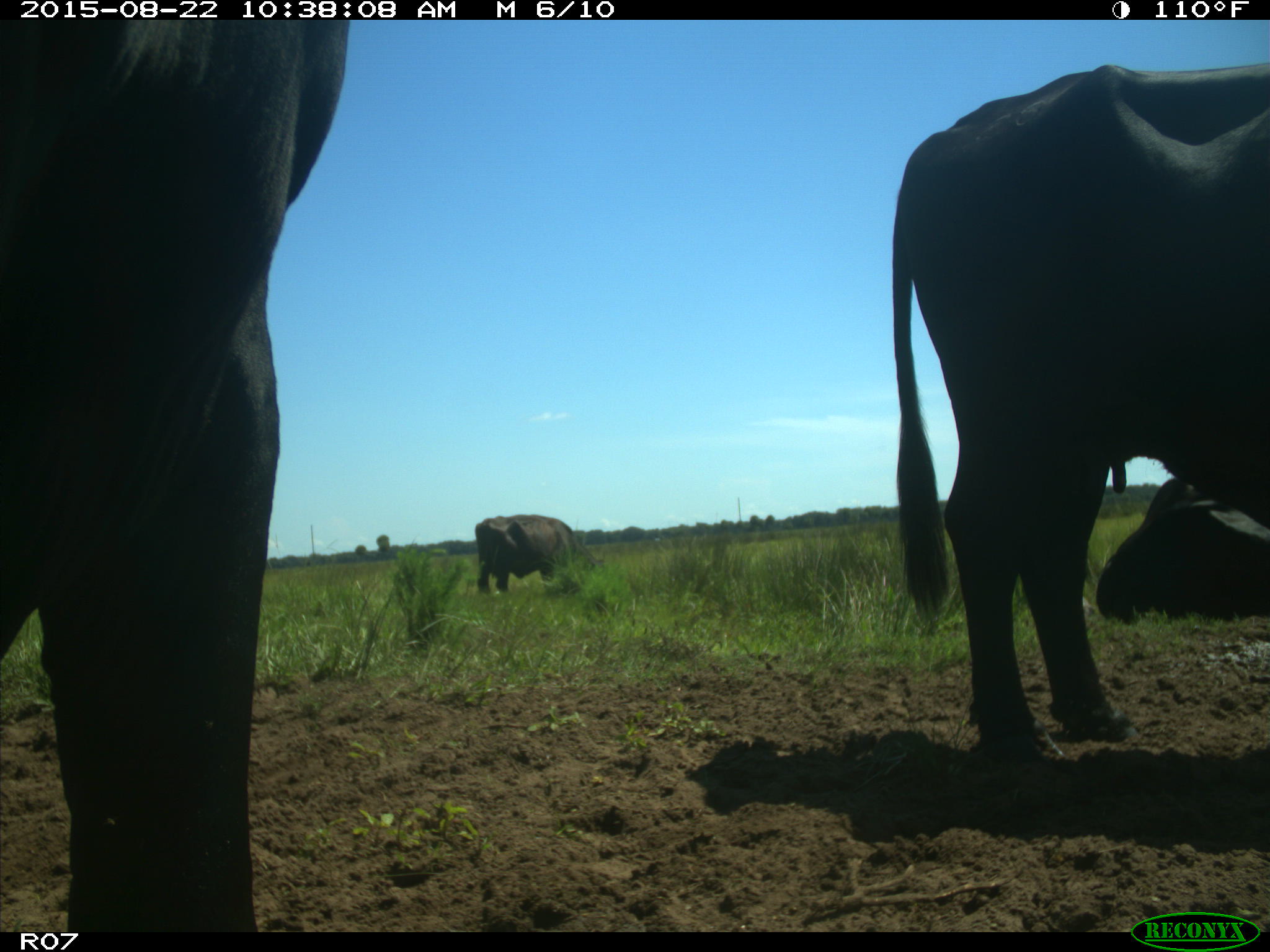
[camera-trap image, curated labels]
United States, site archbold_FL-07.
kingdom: Animalia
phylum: Chordata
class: Mammalia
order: Artiodactyla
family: Bovidae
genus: Bos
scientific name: Bos taurus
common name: domestic cow